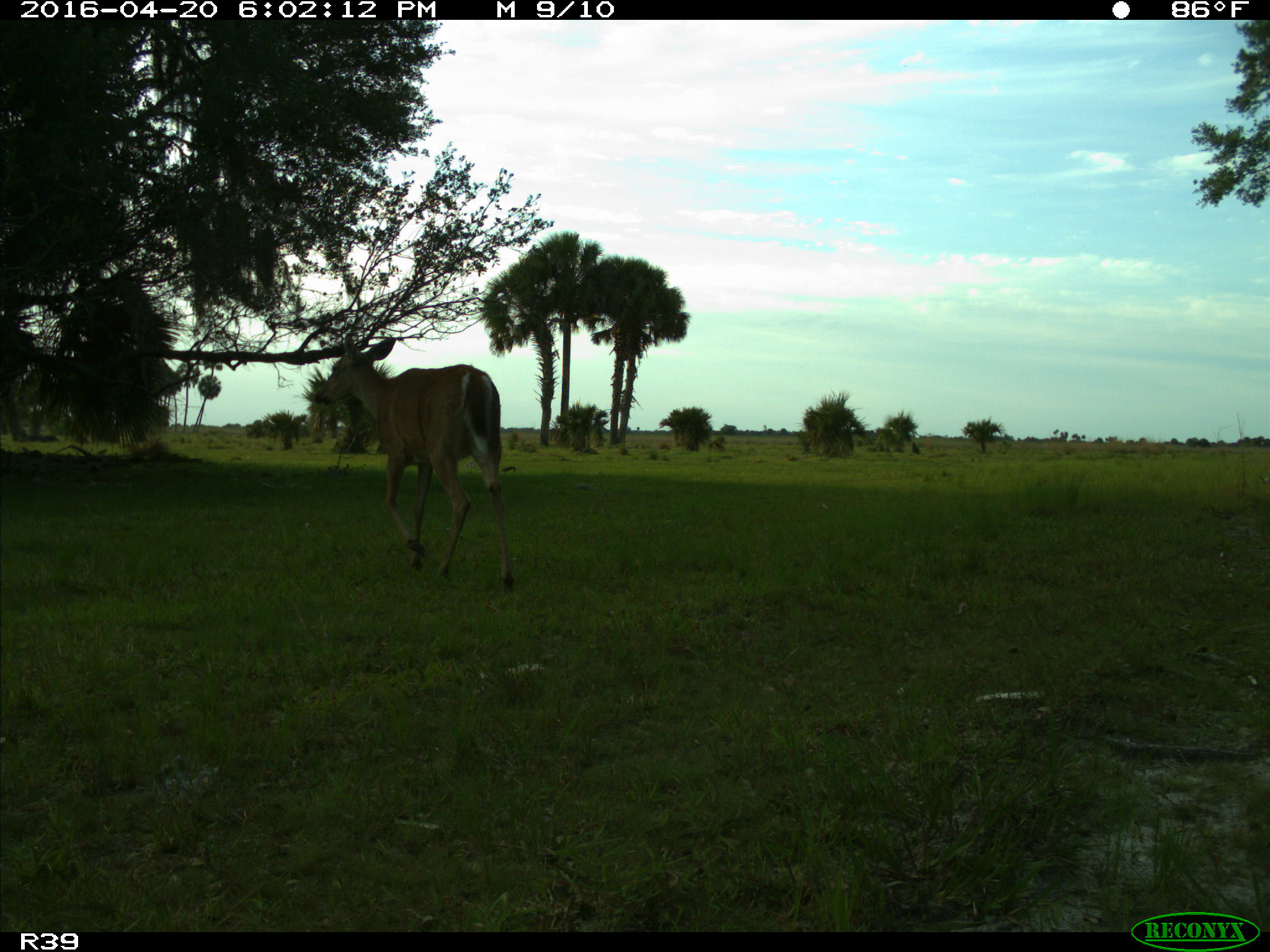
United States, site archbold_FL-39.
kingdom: Animalia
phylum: Chordata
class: Mammalia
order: Artiodactyla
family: Cervidae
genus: Odocoileus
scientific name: Odocoileus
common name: deer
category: unidentified deer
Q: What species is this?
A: Unidentified deer (deer) (Odocoileus).